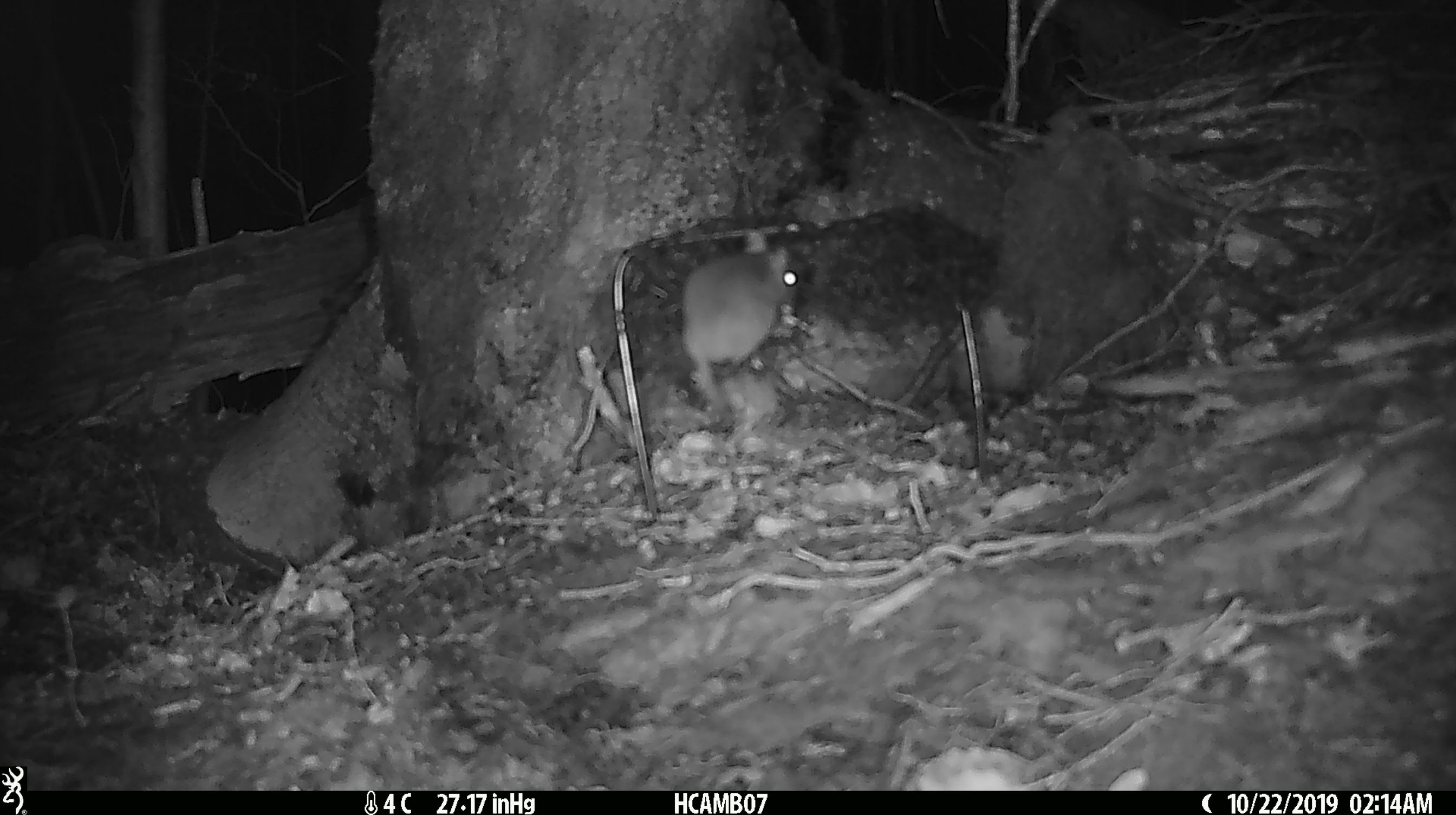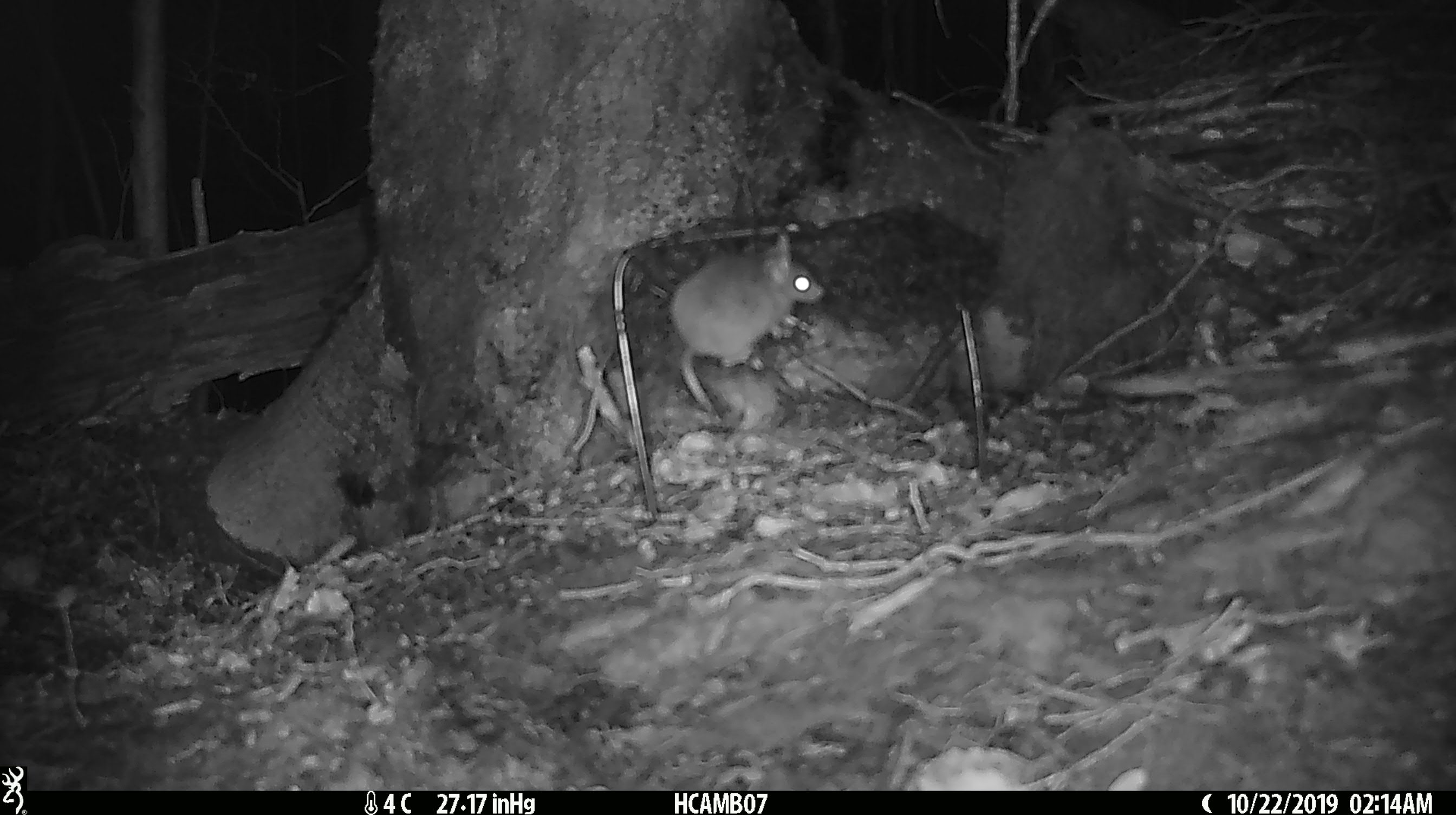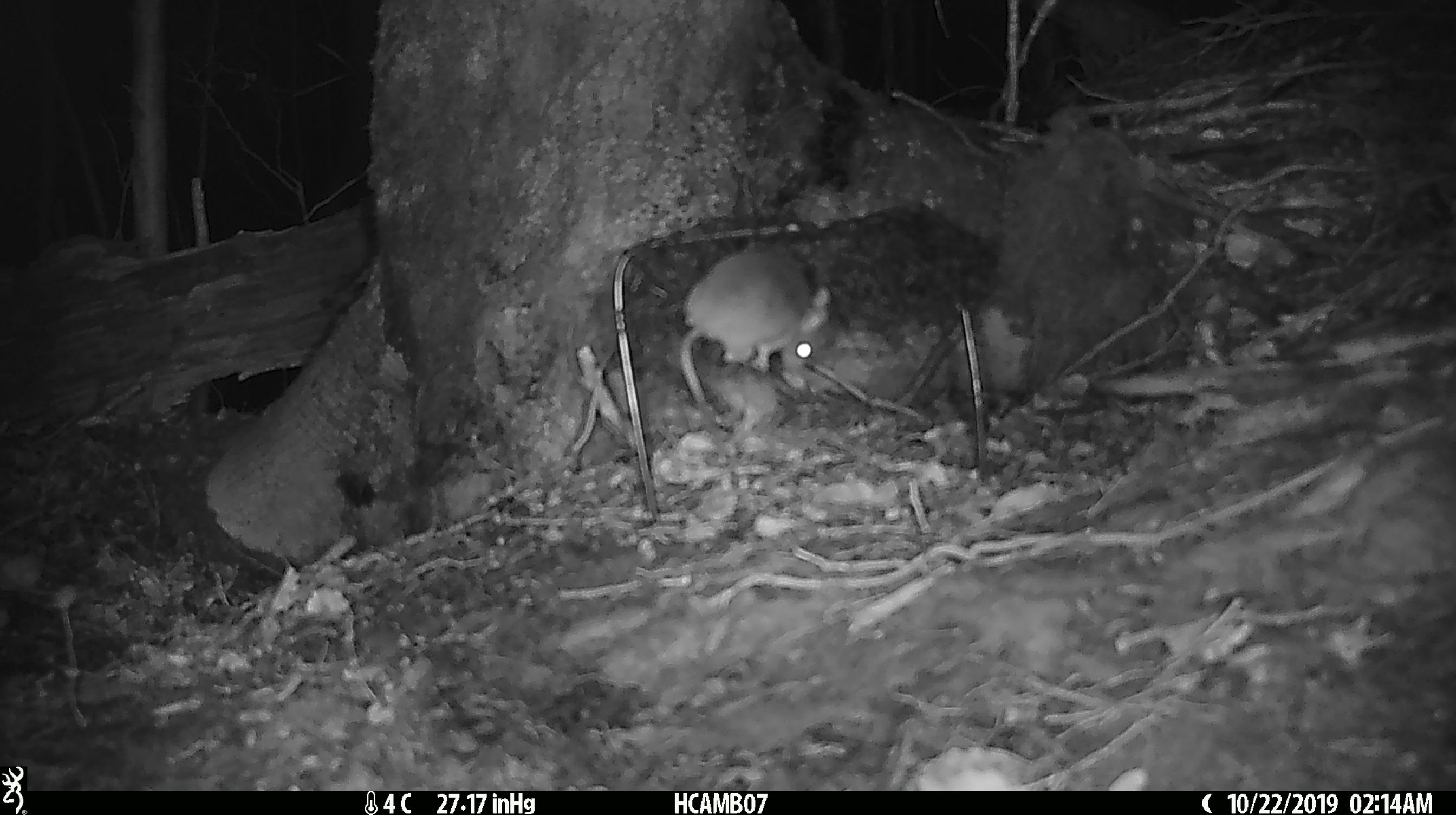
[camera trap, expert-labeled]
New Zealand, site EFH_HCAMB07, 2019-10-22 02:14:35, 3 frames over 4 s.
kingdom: Animalia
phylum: Chordata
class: Mammalia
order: Rodentia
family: Muridae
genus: Mus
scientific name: Mus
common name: mouse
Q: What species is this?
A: Mouse (Mus).